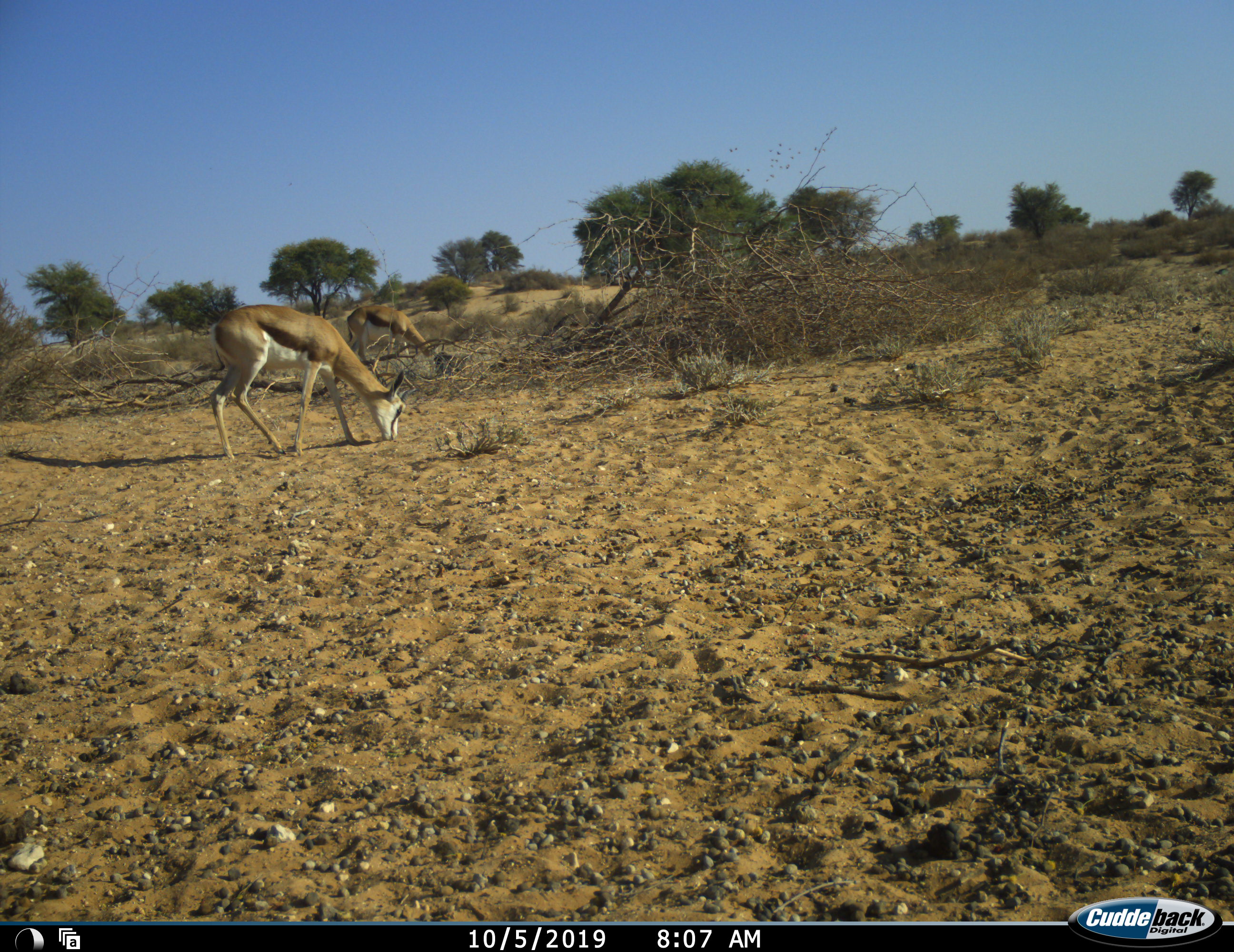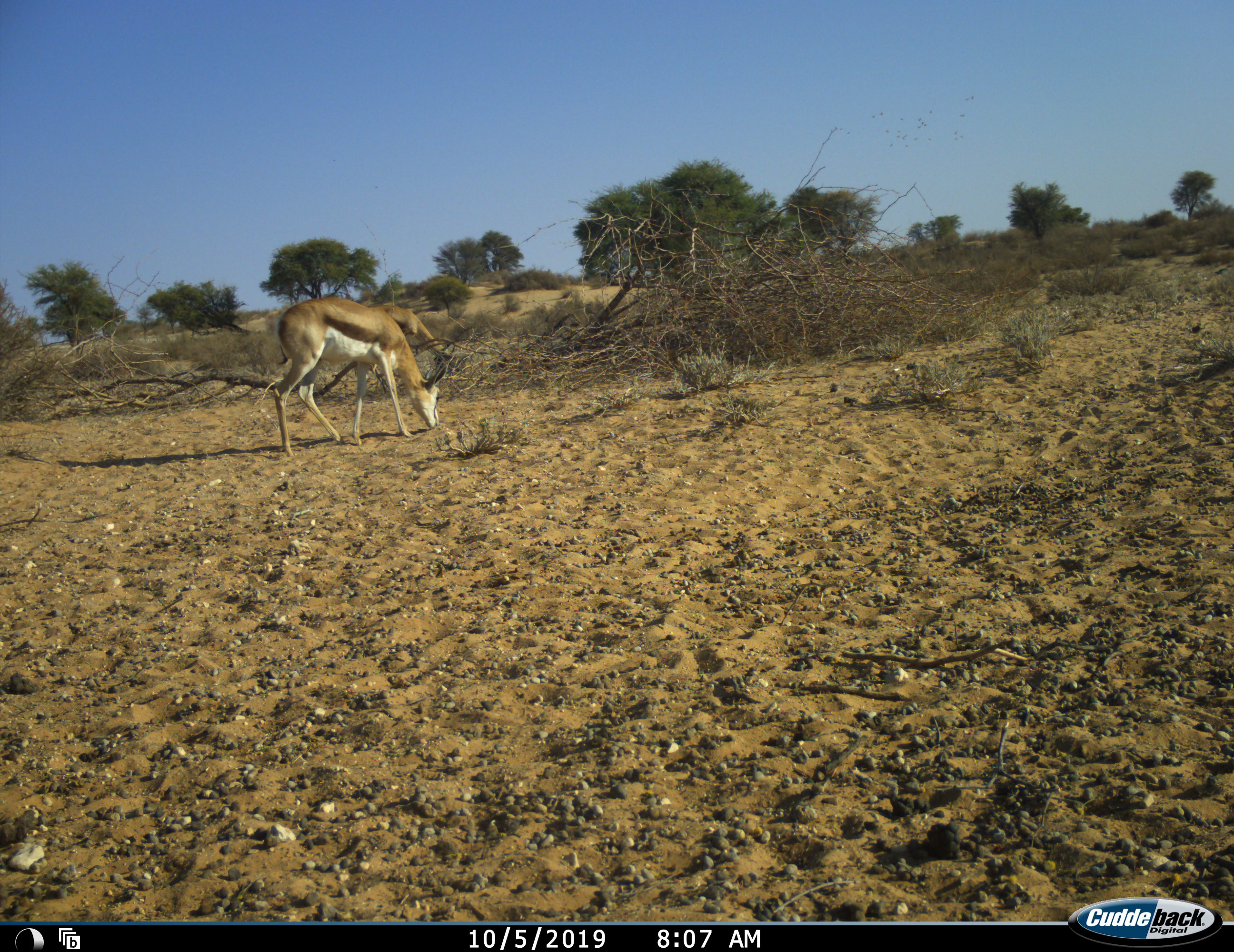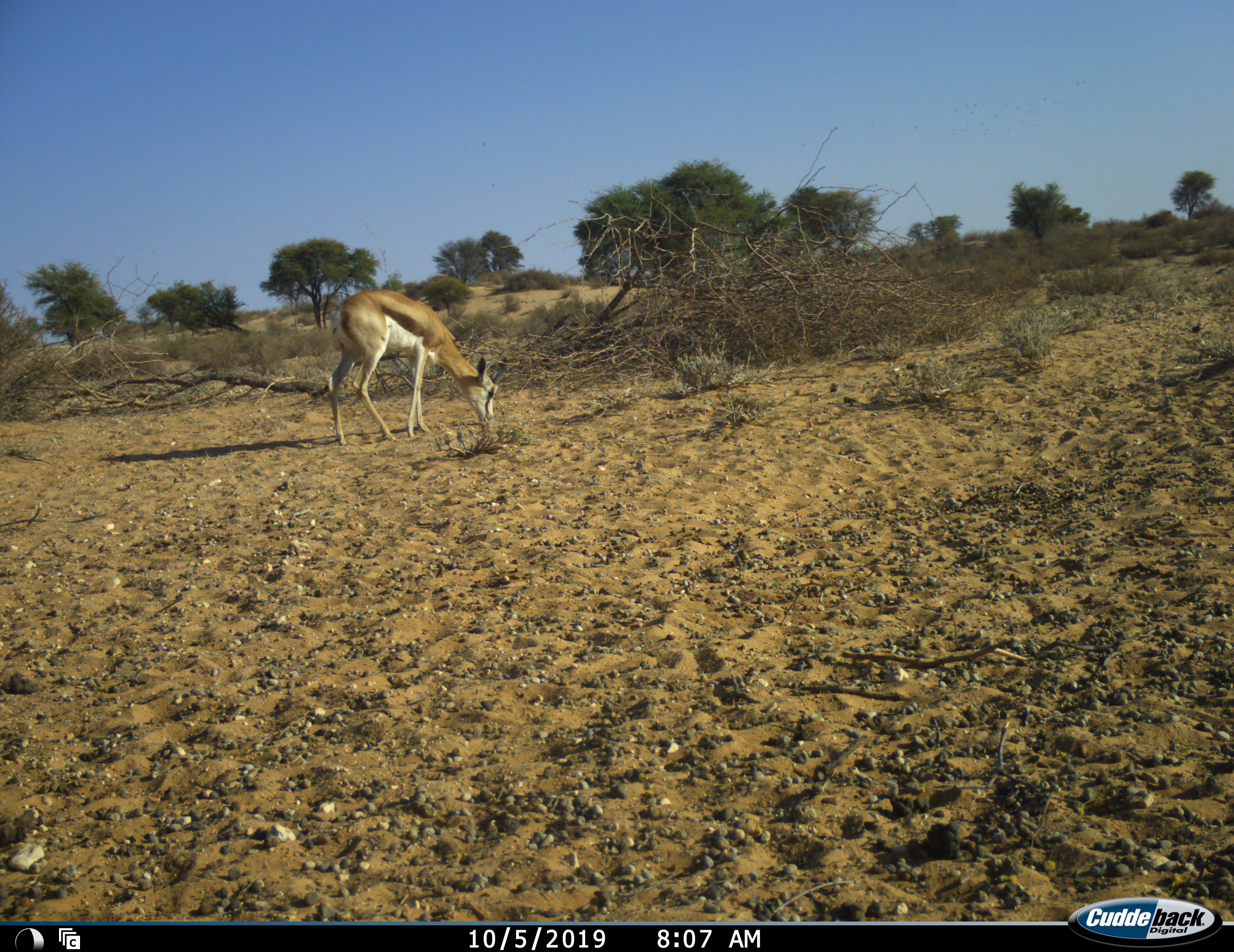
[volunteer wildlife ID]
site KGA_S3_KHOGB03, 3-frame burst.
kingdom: Animalia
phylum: Chordata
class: Mammalia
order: Artiodactyla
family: Bovidae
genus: Antidorcas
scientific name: Antidorcas marsupialis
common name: springbok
Springbok (Antidorcas marsupialis), count 2. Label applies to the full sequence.